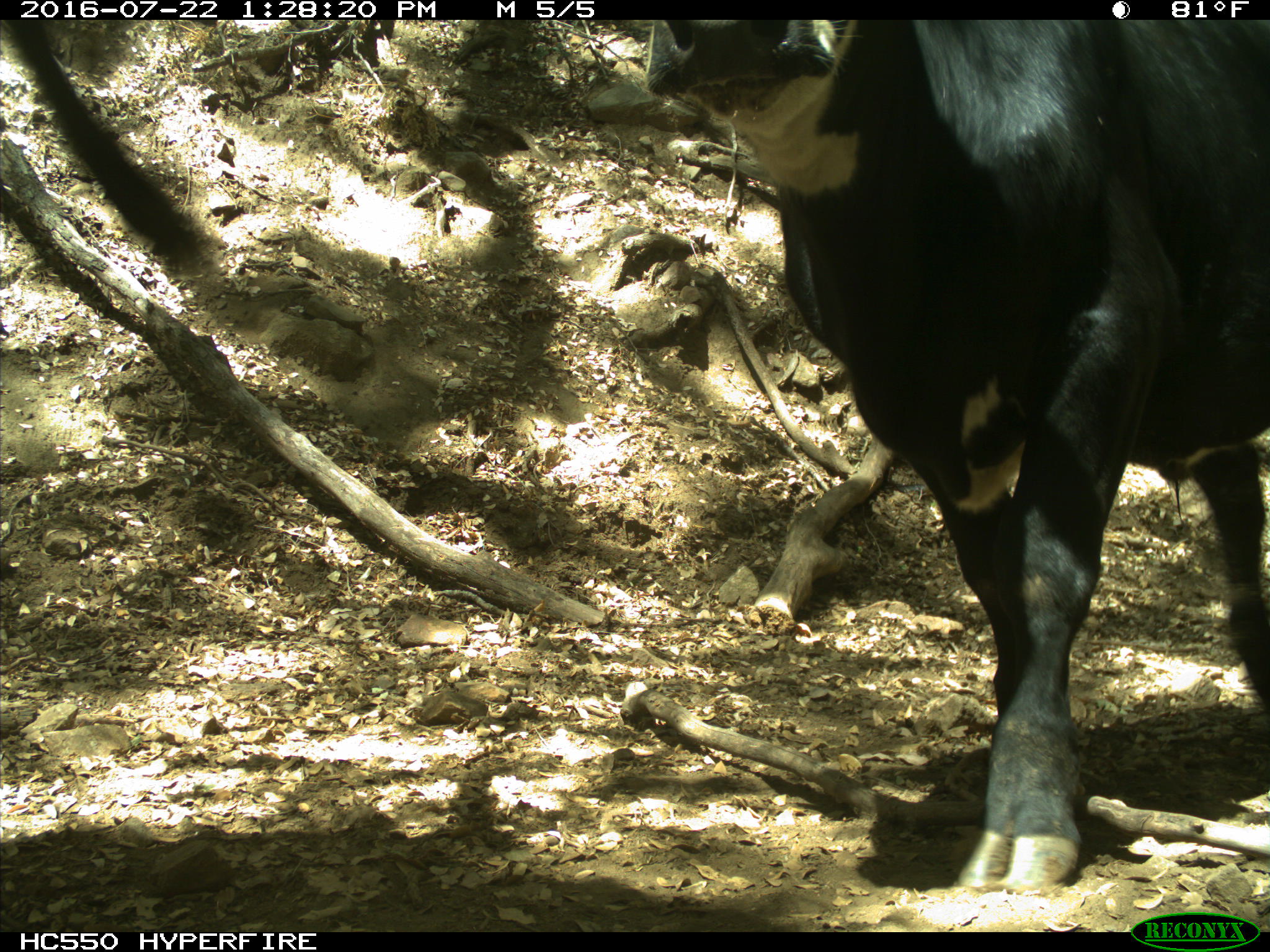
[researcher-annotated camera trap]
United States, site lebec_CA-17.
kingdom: Animalia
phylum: Chordata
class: Mammalia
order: Artiodactyla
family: Bovidae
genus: Bos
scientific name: Bos taurus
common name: domestic cow